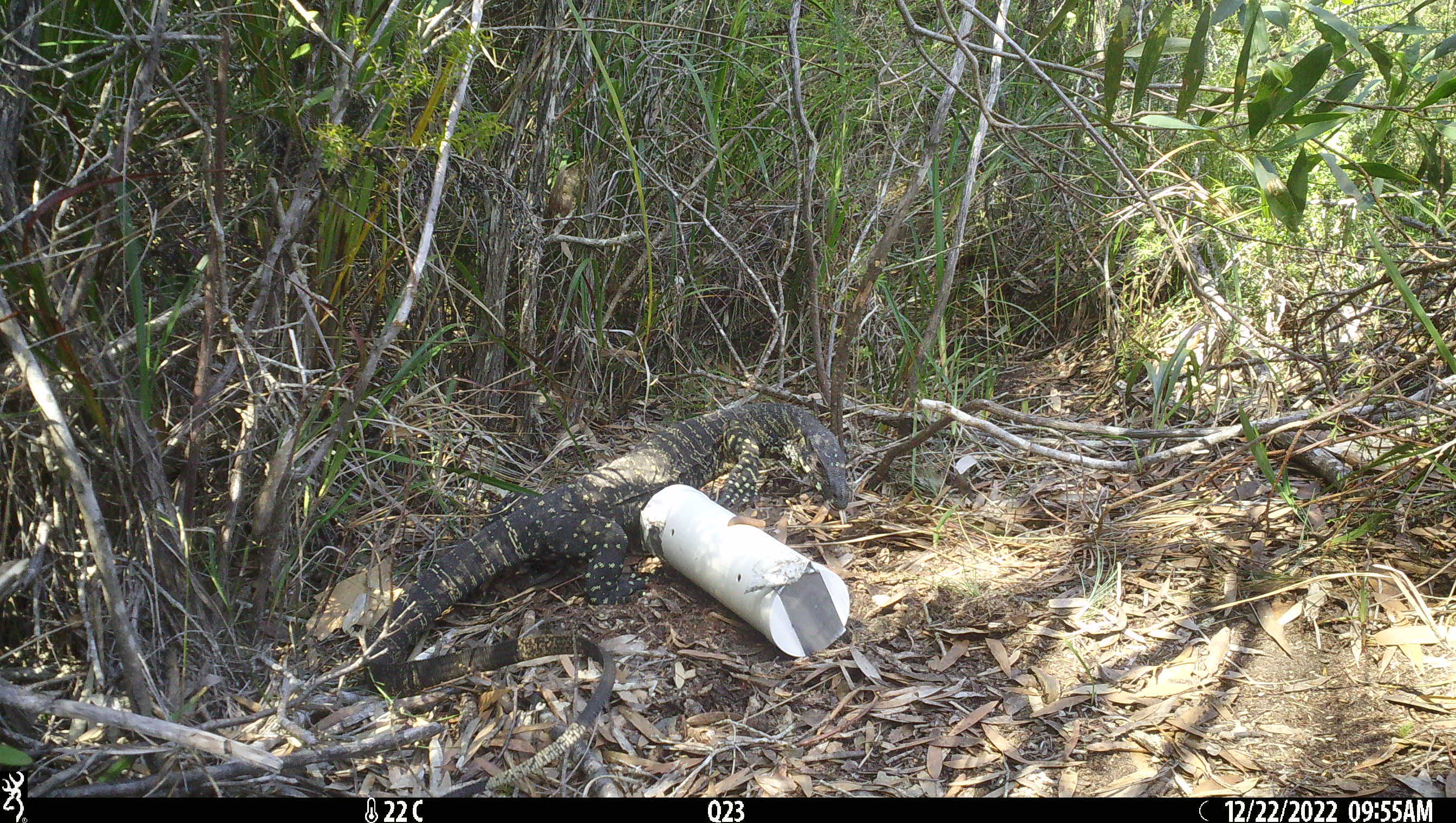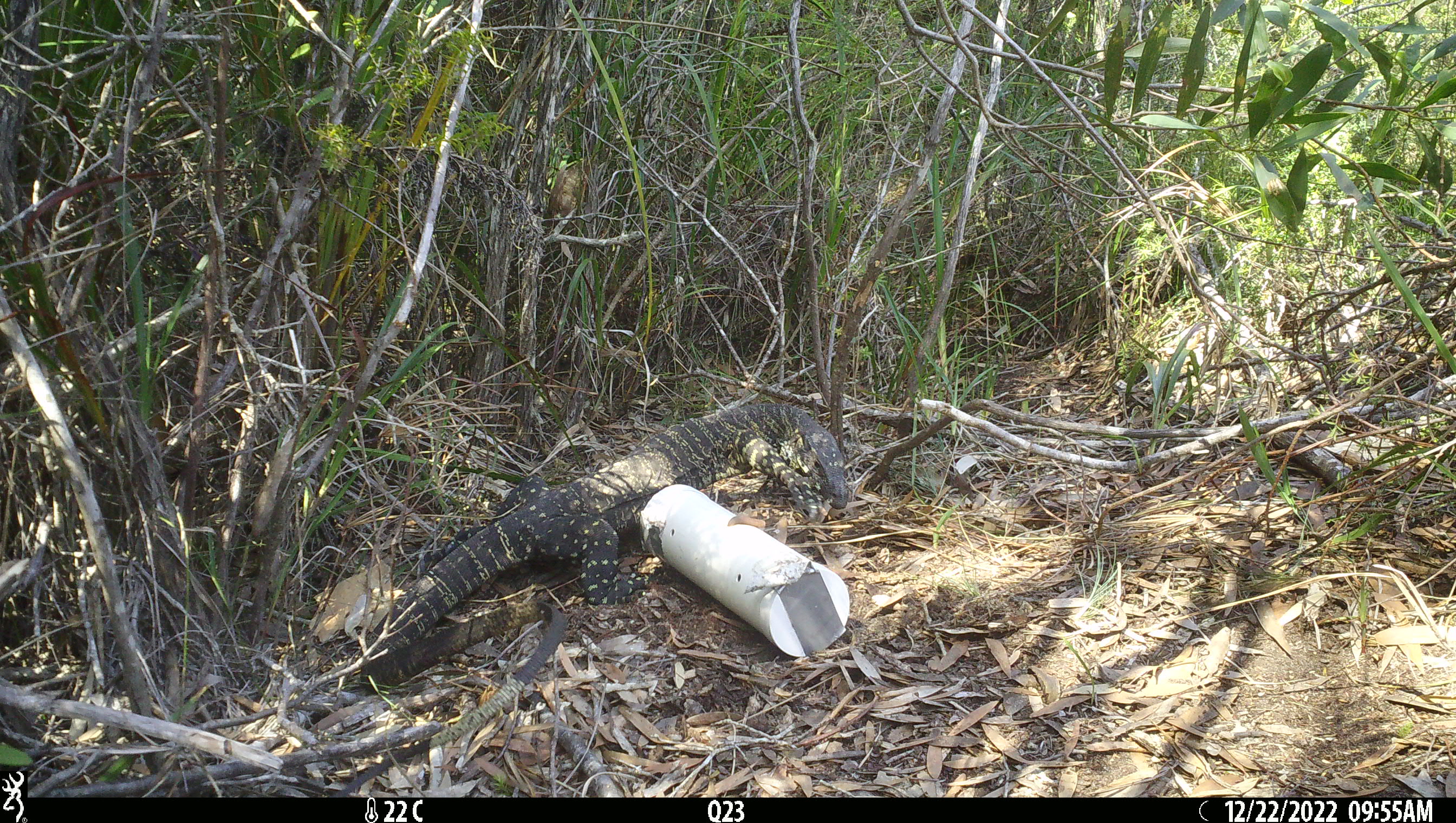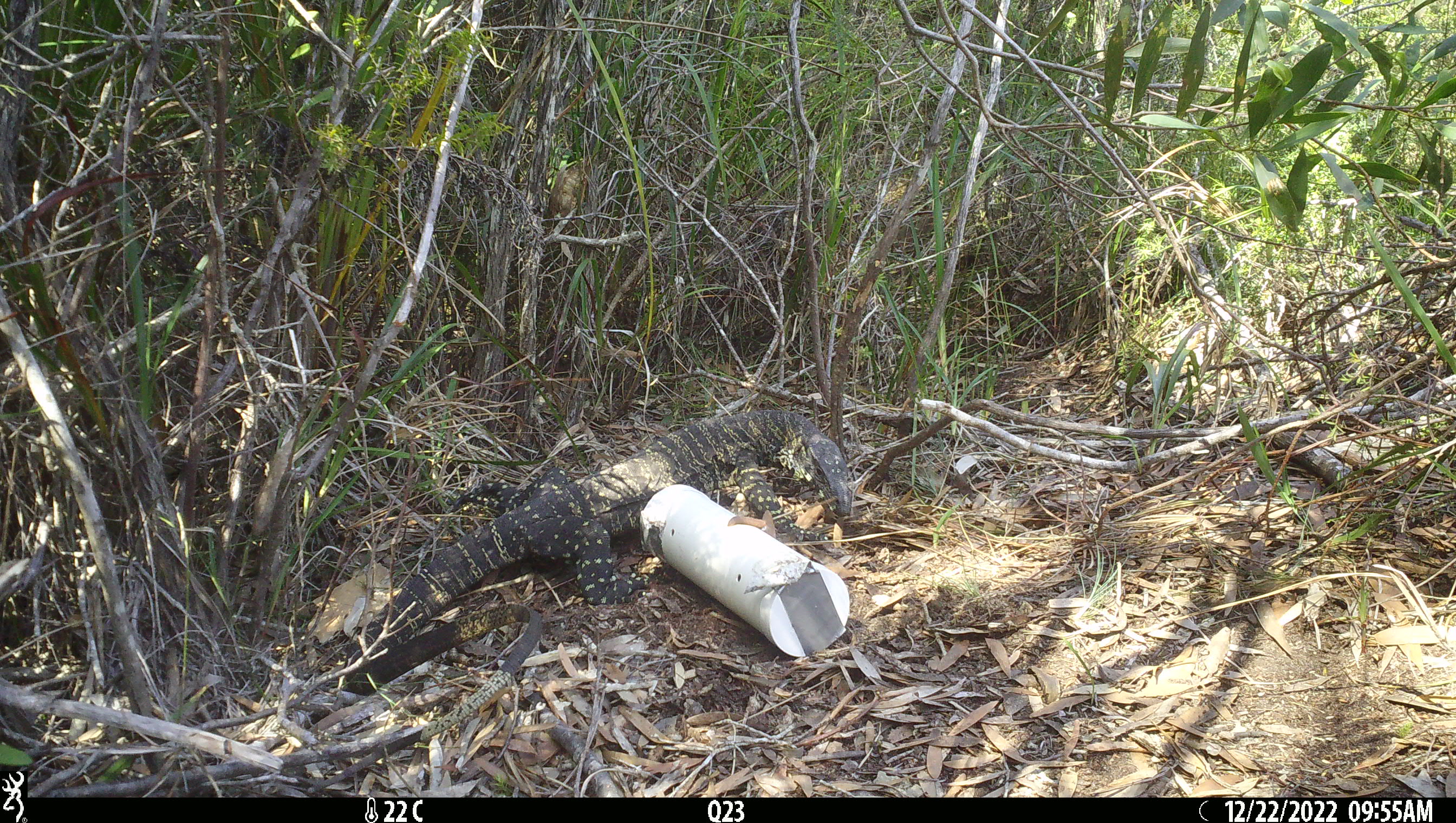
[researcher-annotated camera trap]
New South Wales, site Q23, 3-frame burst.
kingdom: Animalia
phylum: Chordata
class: Reptilia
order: Squamata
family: Varanidae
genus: Varanus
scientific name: Varanus varius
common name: lace monitor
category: goanna